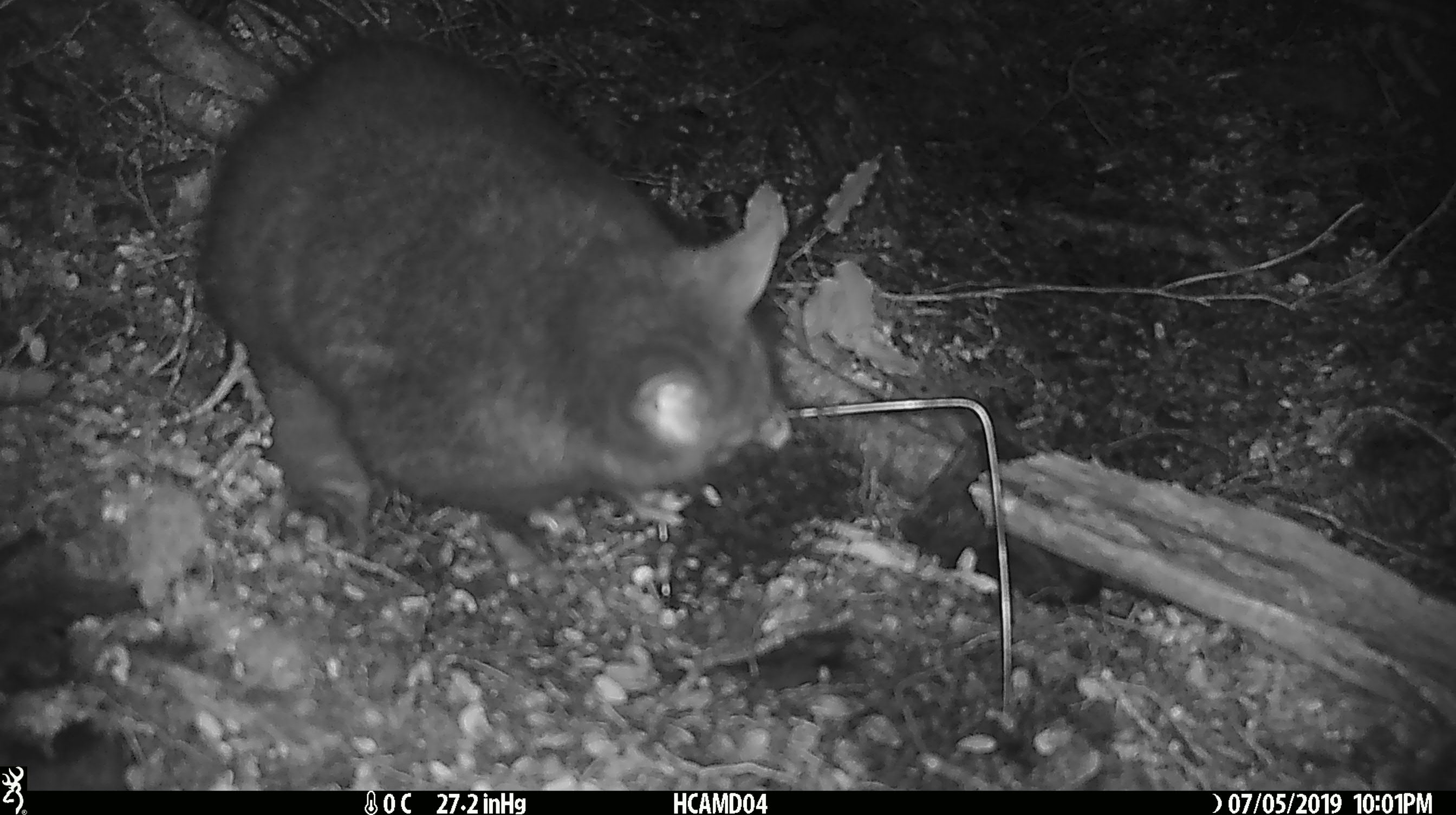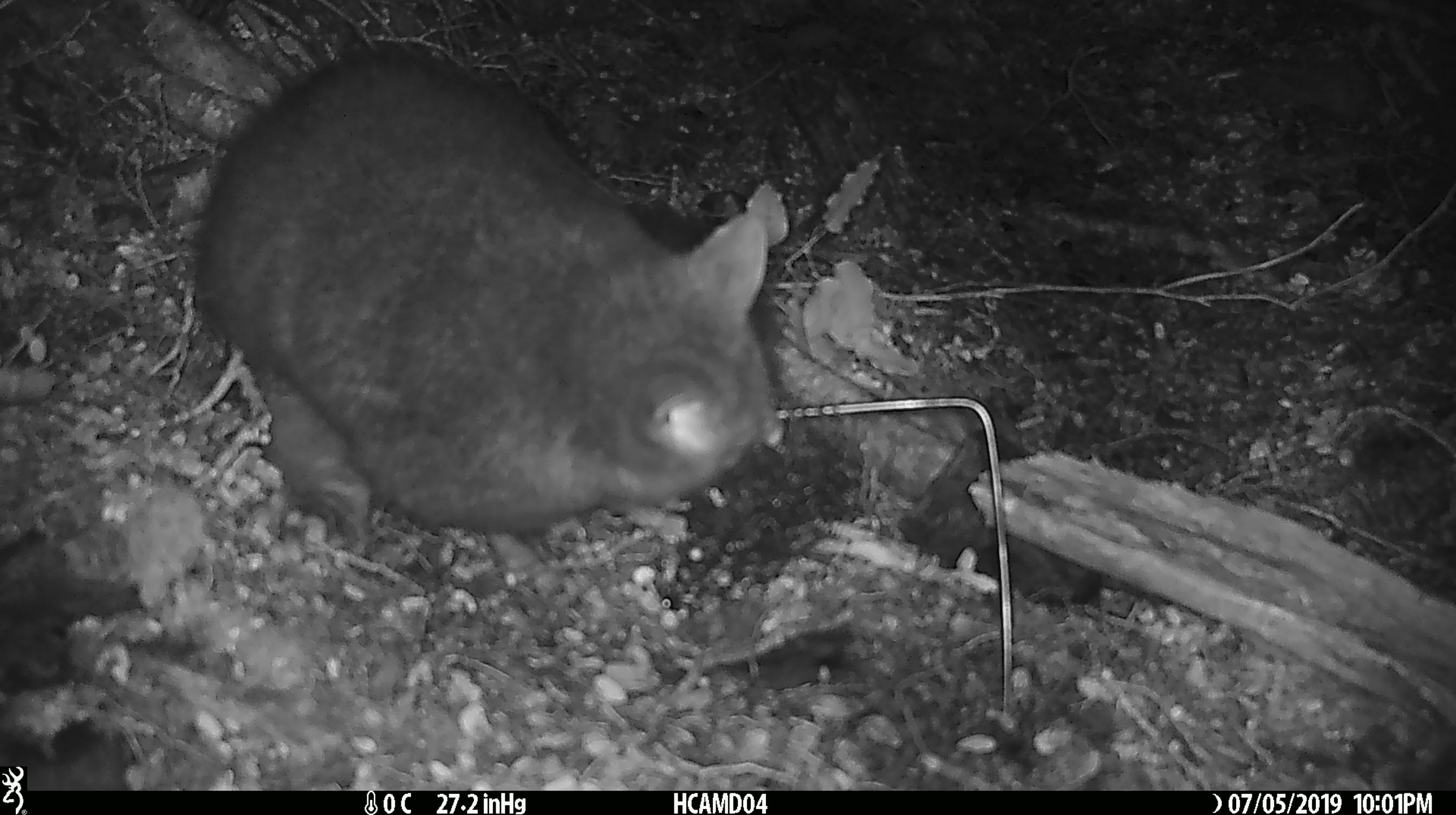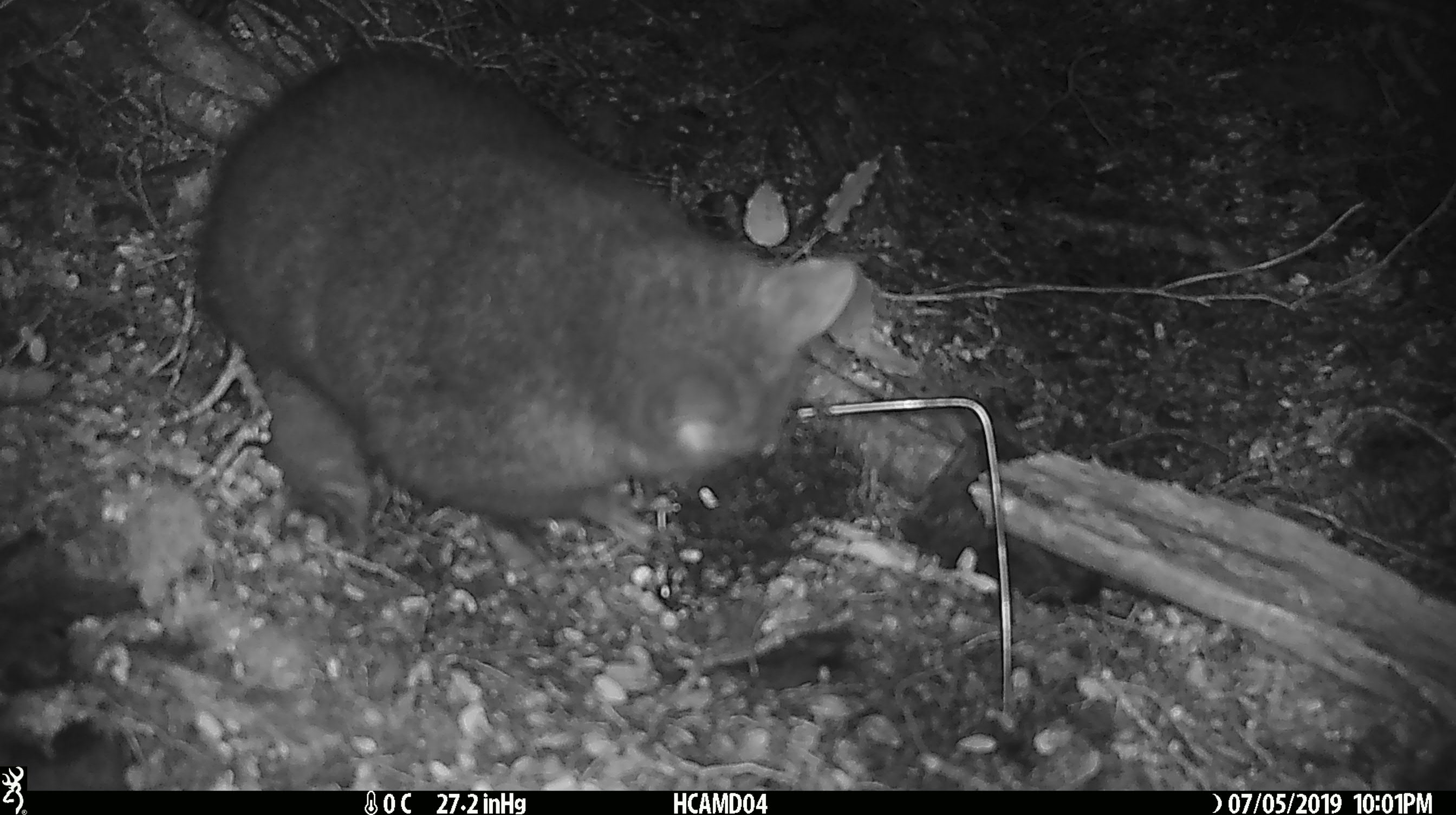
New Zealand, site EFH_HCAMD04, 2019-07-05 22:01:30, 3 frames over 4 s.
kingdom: Animalia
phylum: Chordata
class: Mammalia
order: Diprotodontia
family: Phalangeridae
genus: Trichosurus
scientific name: Trichosurus vulpecula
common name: common brushtail possum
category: possum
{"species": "possum (common brushtail possum) (Trichosurus vulpecula)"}